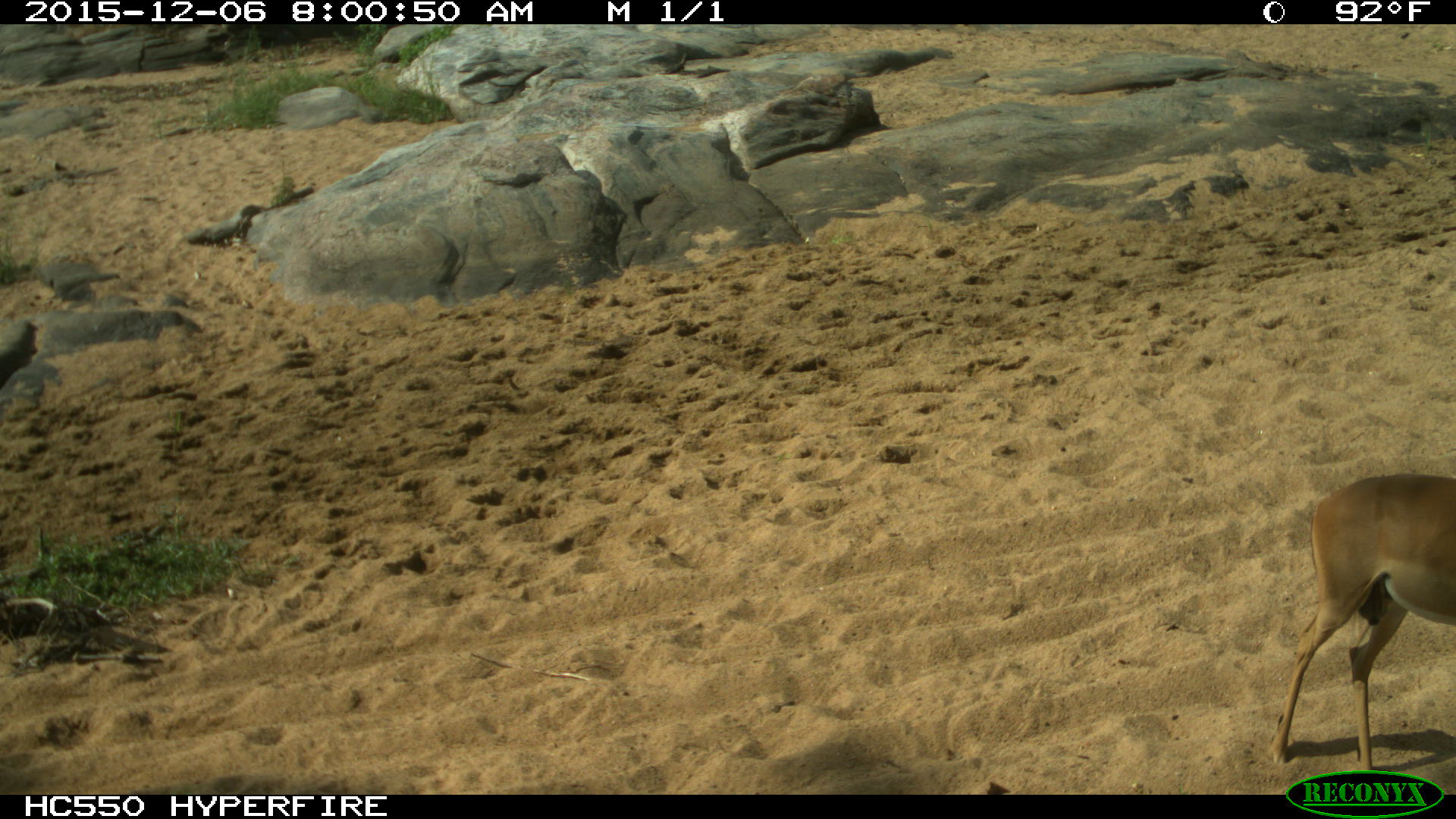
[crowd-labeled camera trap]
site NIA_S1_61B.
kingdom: Animalia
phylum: Chordata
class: Mammalia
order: Artiodactyla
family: Bovidae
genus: Aepyceros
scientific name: Aepyceros melampus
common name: impala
Impala (Aepyceros melampus), count 1. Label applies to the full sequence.